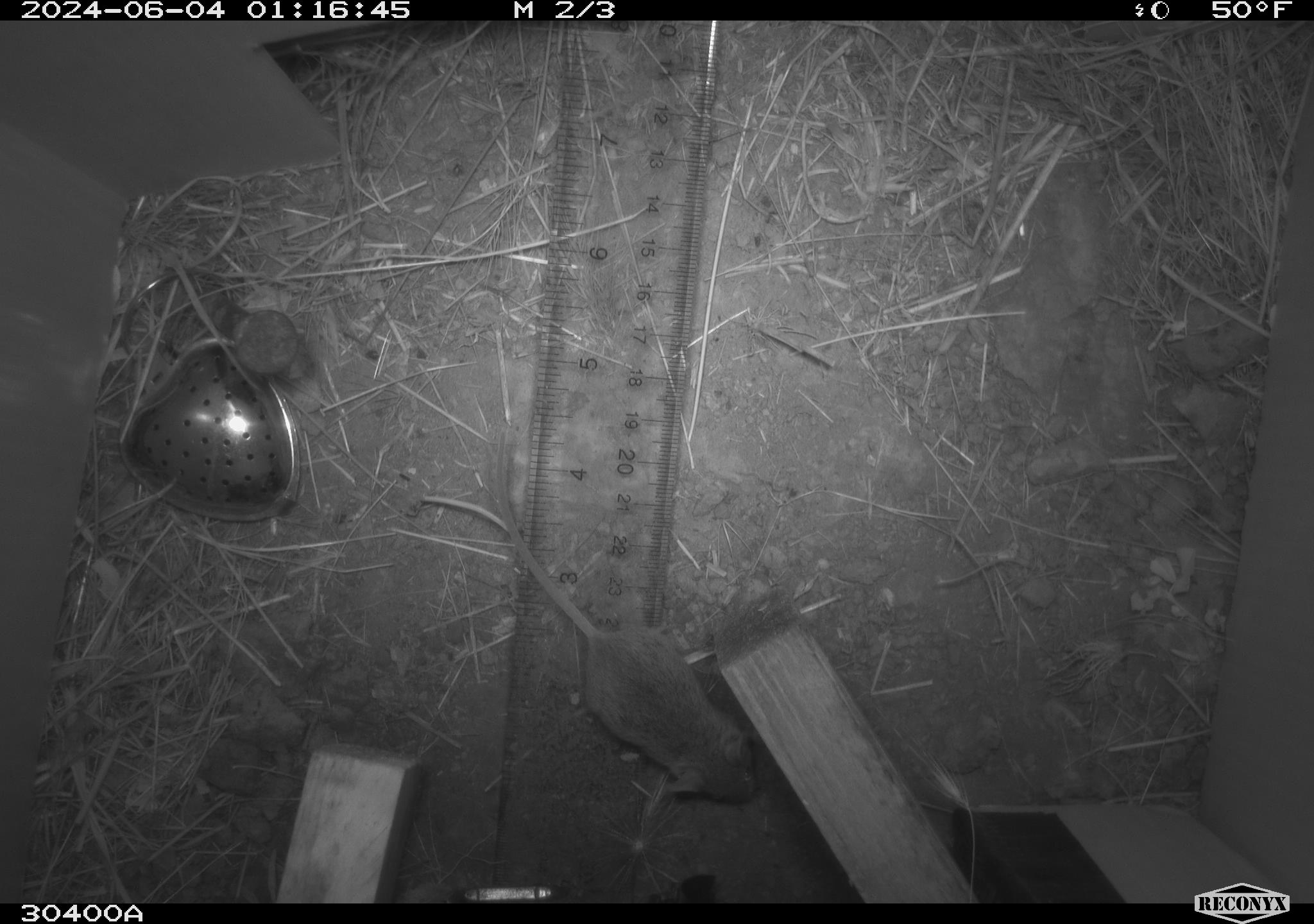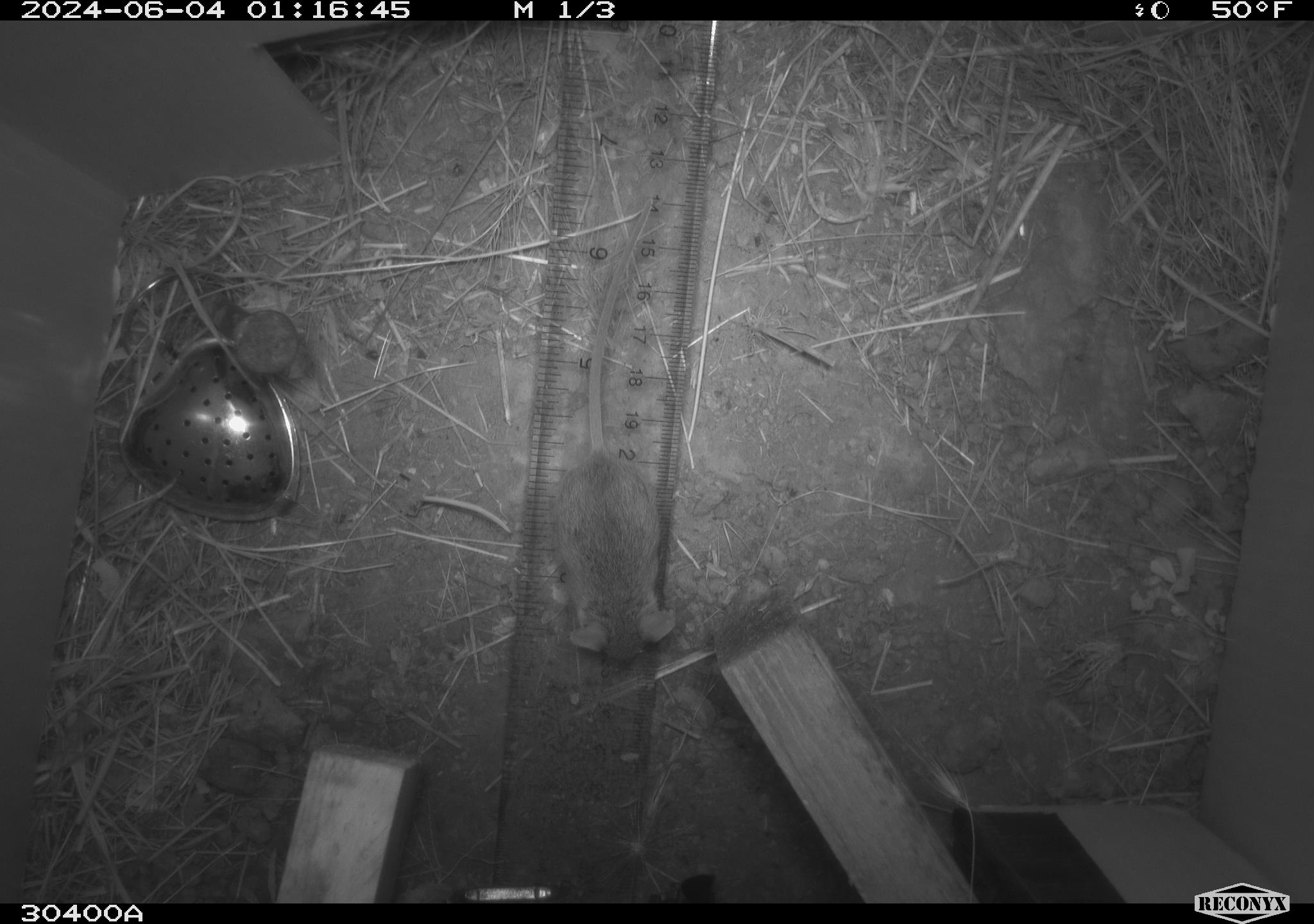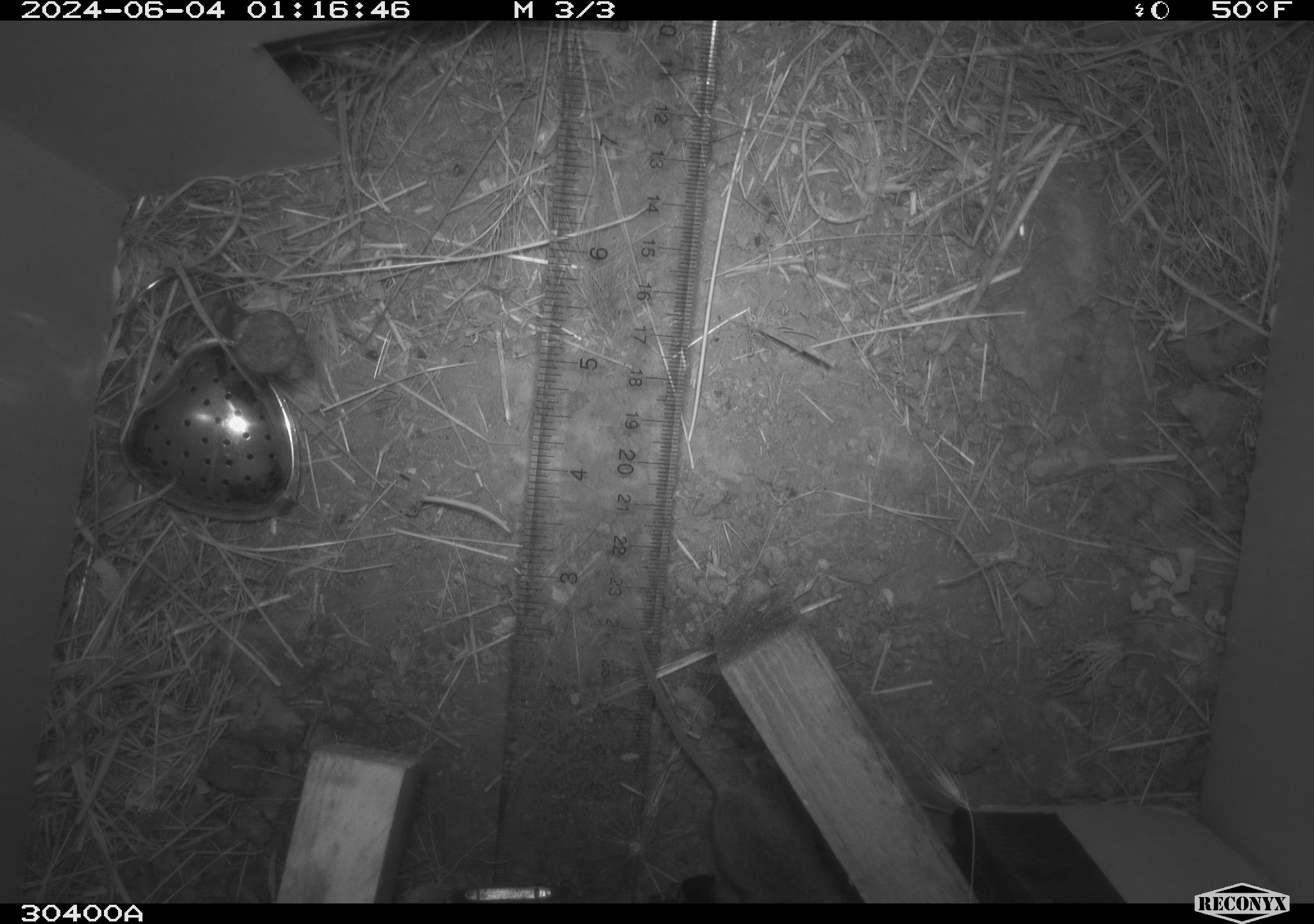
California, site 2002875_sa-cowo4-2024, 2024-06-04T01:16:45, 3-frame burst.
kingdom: Animalia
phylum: Chordata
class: Mammalia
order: Rodentia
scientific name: Rodentia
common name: mouse species